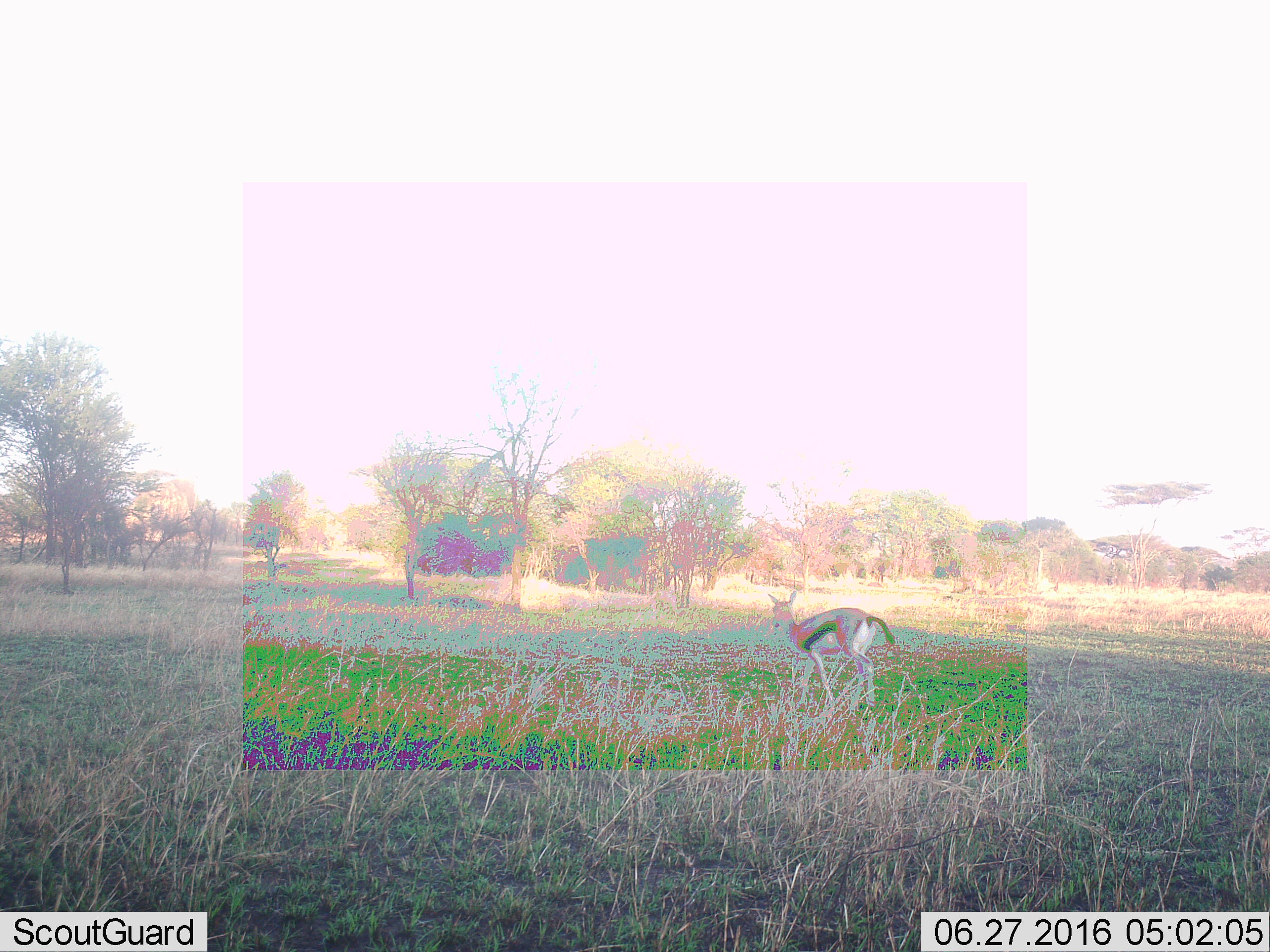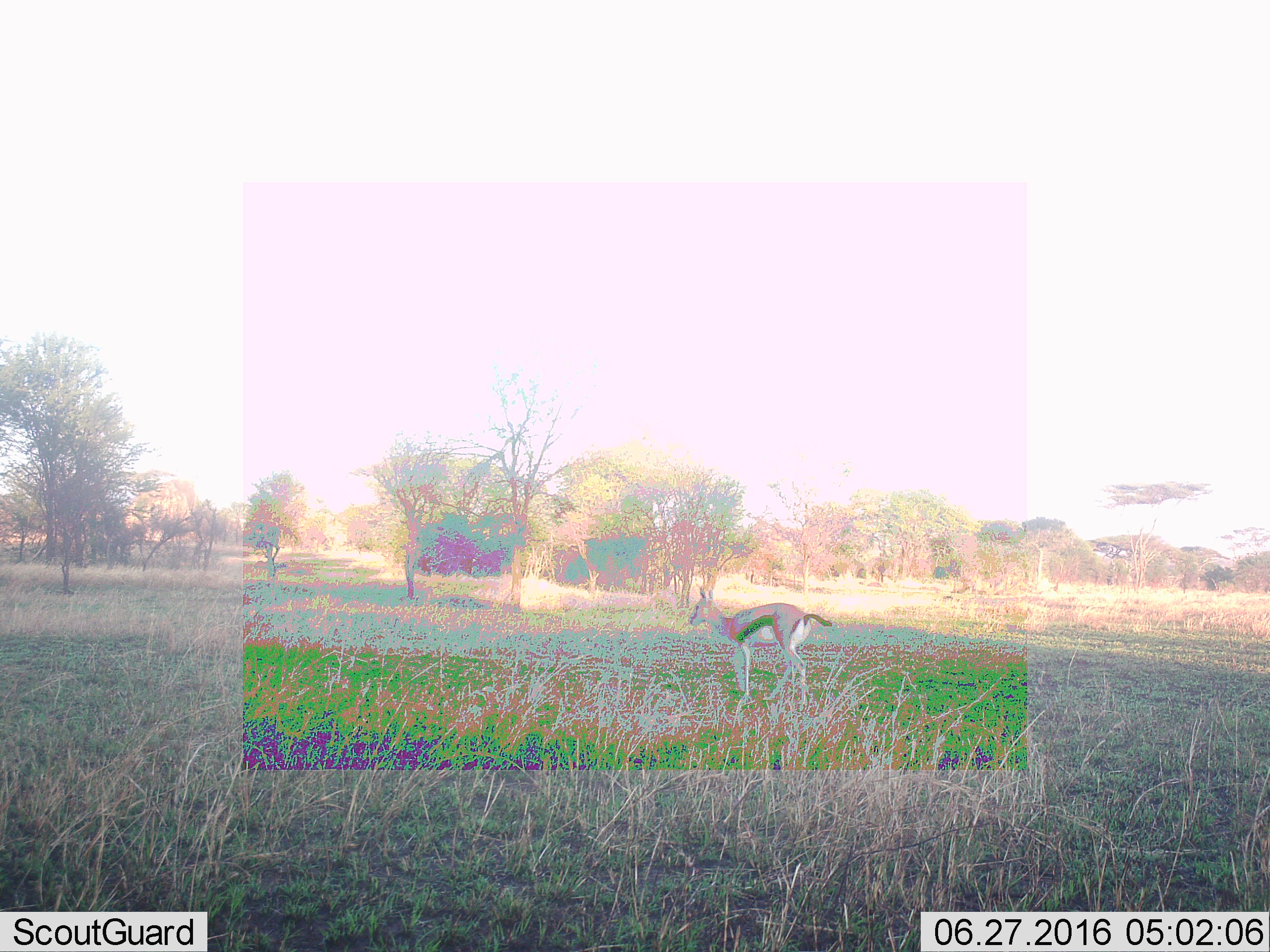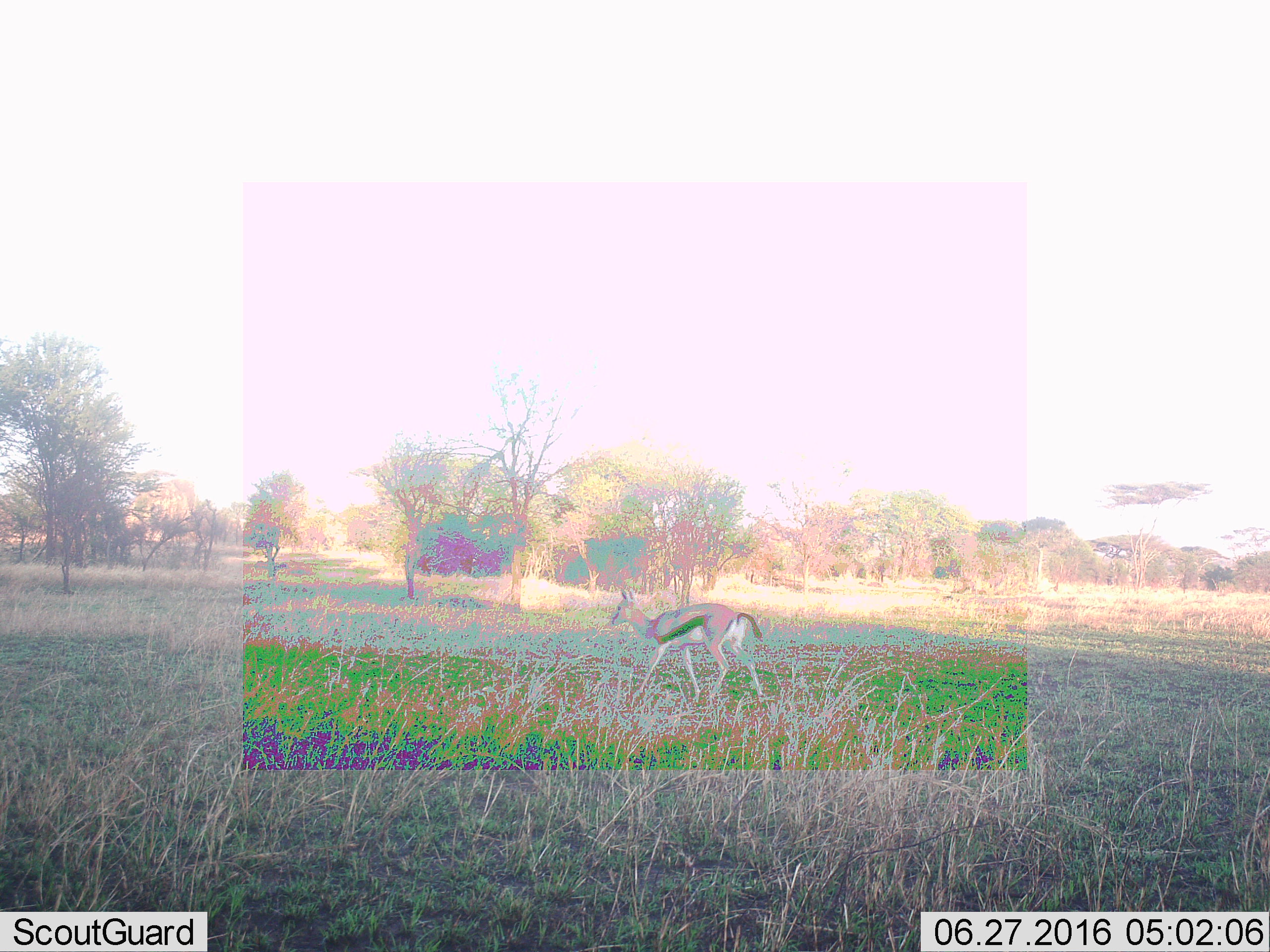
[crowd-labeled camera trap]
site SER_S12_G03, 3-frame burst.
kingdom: Animalia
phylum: Chordata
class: Mammalia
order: Artiodactyla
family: Bovidae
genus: Eudorcas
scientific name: Eudorcas thomsonii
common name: thomson's gazelle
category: gazellethomsons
Gazellethomsons (thomson's gazelle) (Eudorcas thomsonii), count 1. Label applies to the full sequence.